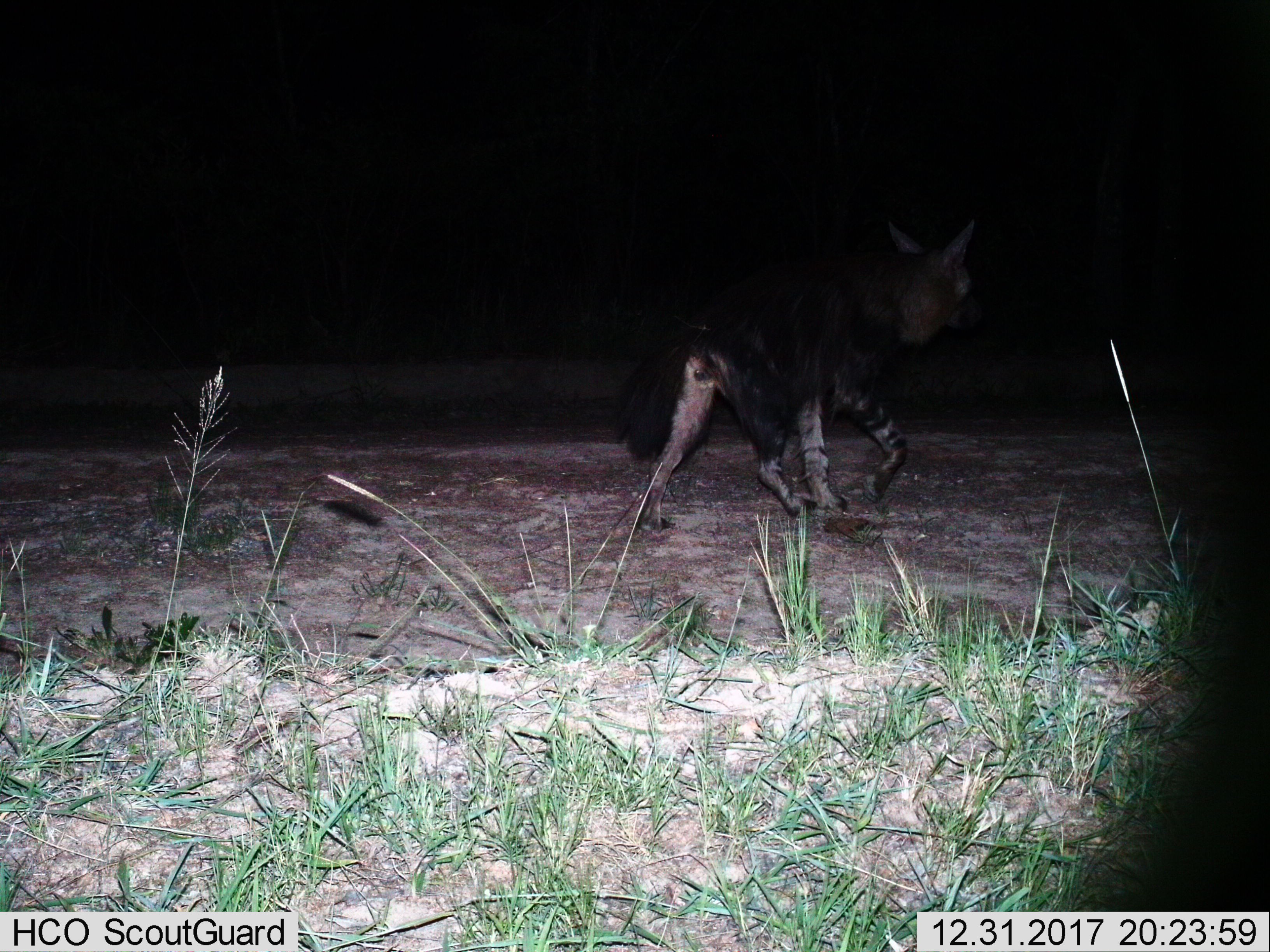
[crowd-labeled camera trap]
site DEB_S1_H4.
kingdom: Animalia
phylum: Chordata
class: Mammalia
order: Carnivora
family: Hyaenidae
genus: Parahyaena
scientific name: Parahyaena brunnea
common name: brown hyena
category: hyenabrown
Hyenabrown (brown hyena) (Parahyaena brunnea), count 1. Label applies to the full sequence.